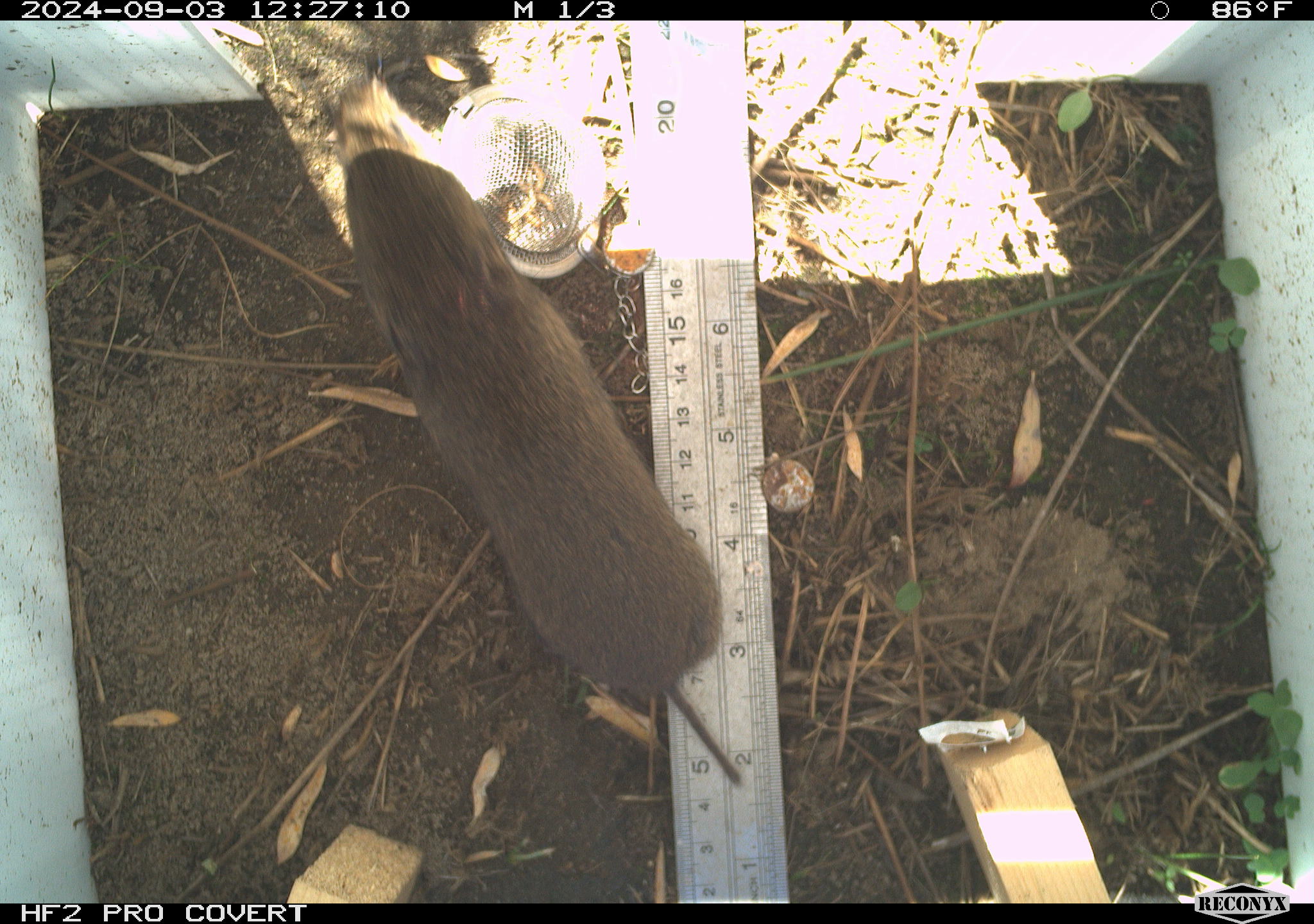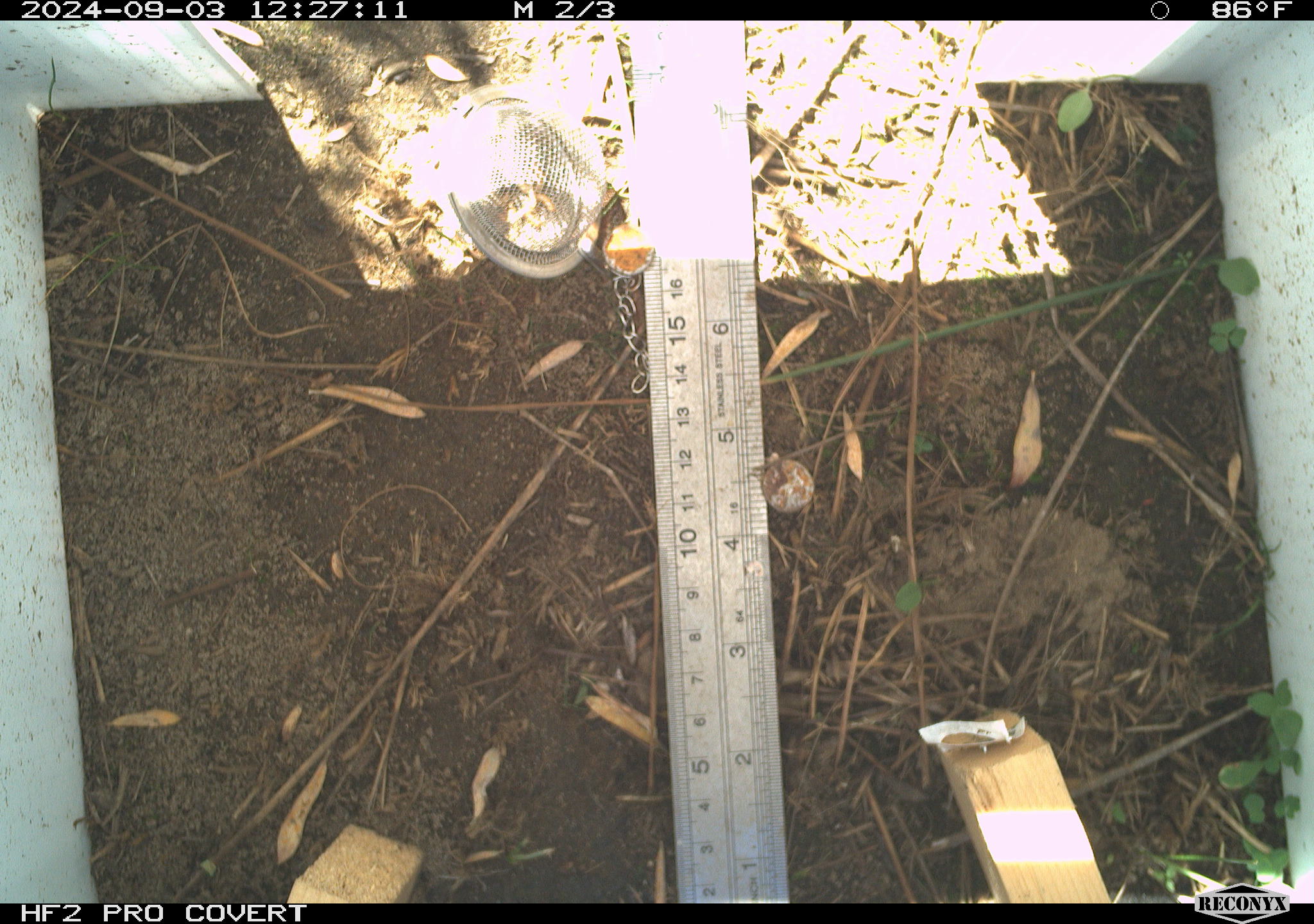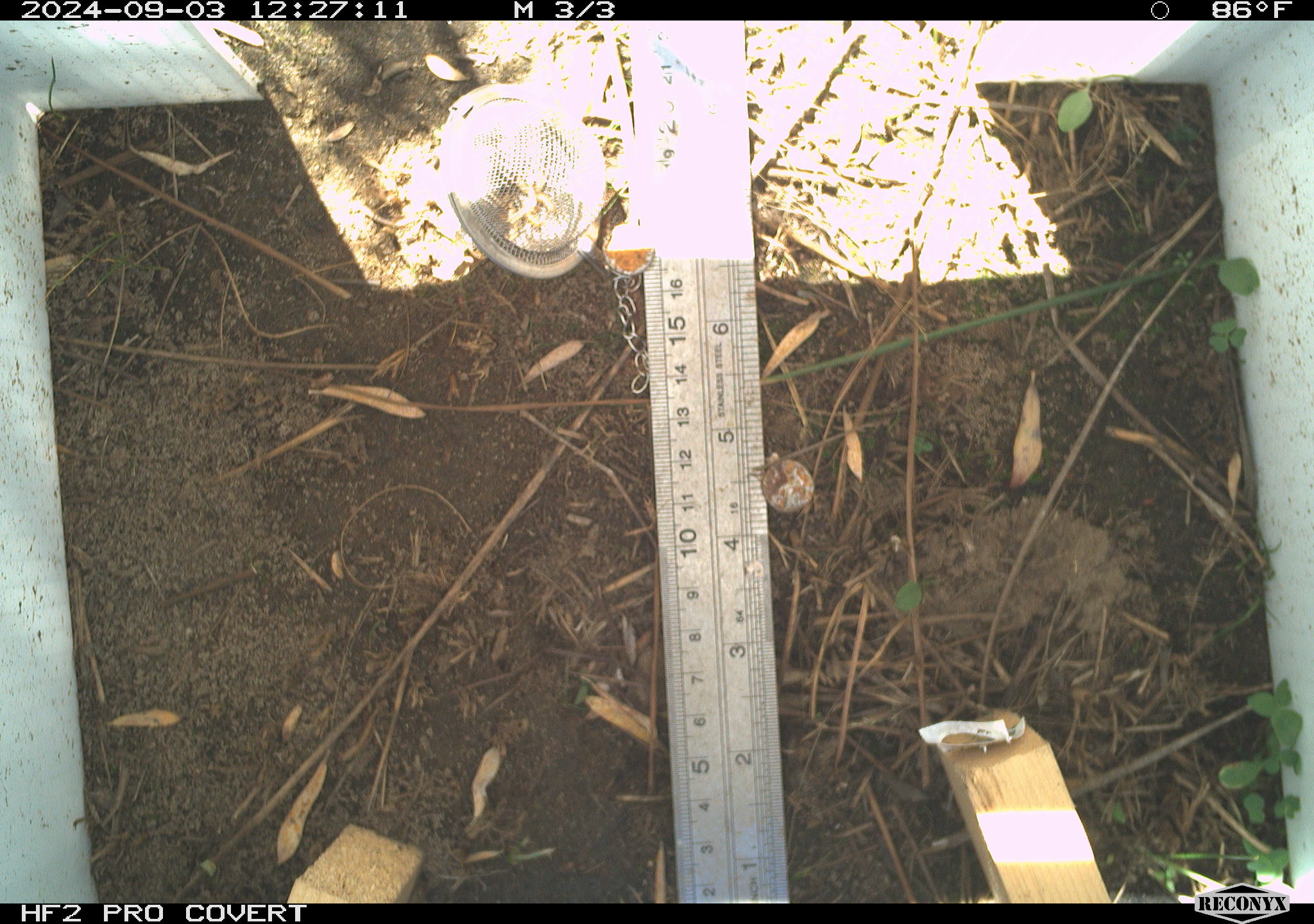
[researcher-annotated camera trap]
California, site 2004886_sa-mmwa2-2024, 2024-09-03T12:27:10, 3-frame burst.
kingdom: Animalia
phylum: Chordata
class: Mammalia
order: Rodentia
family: Cricetidae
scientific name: Arvicolinae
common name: voles, lemmings, and muskrats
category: arvicolinae subfamily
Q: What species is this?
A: Arvicolinae subfamily (voles, lemmings, and muskrats) (Arvicolinae).